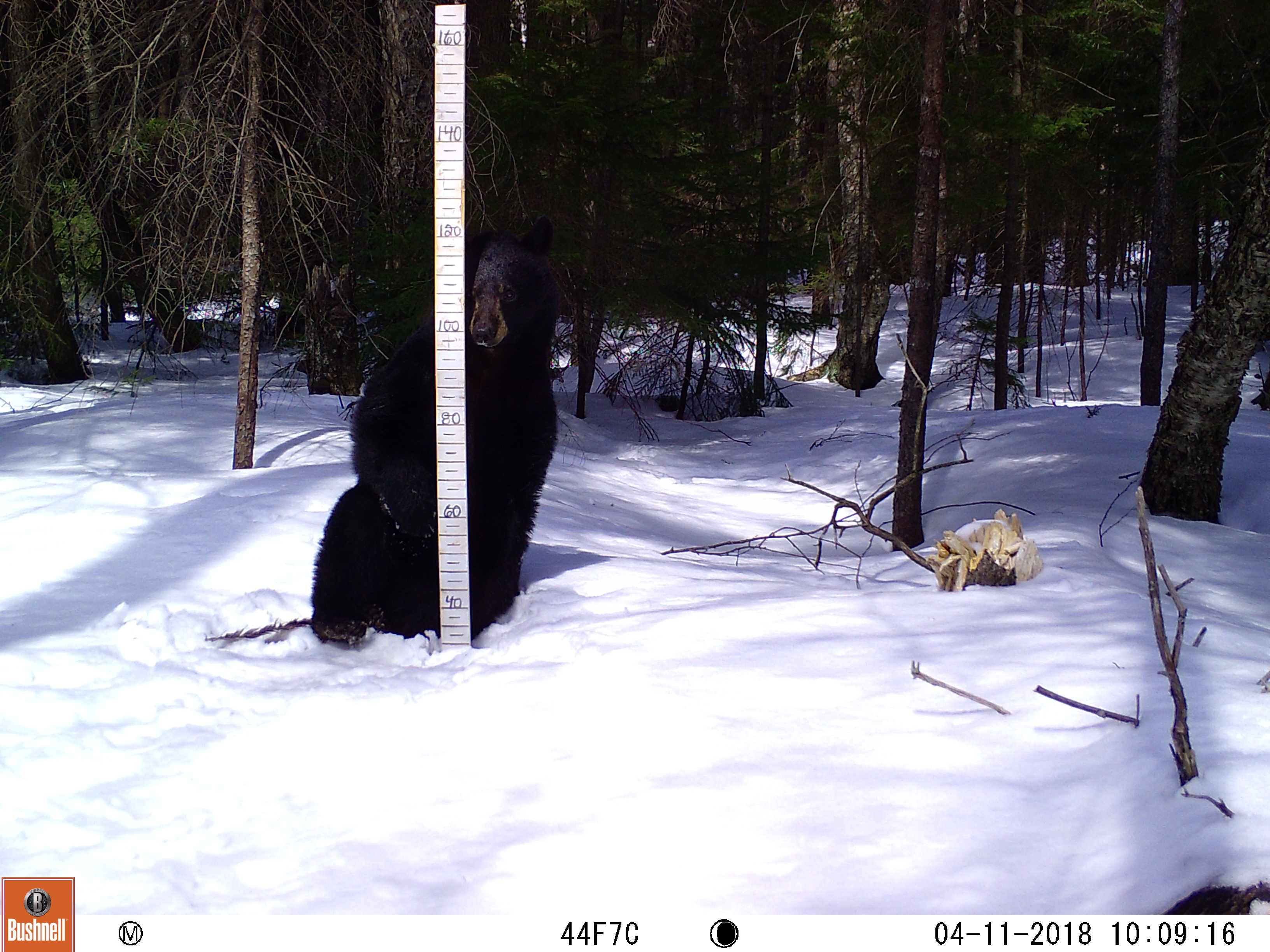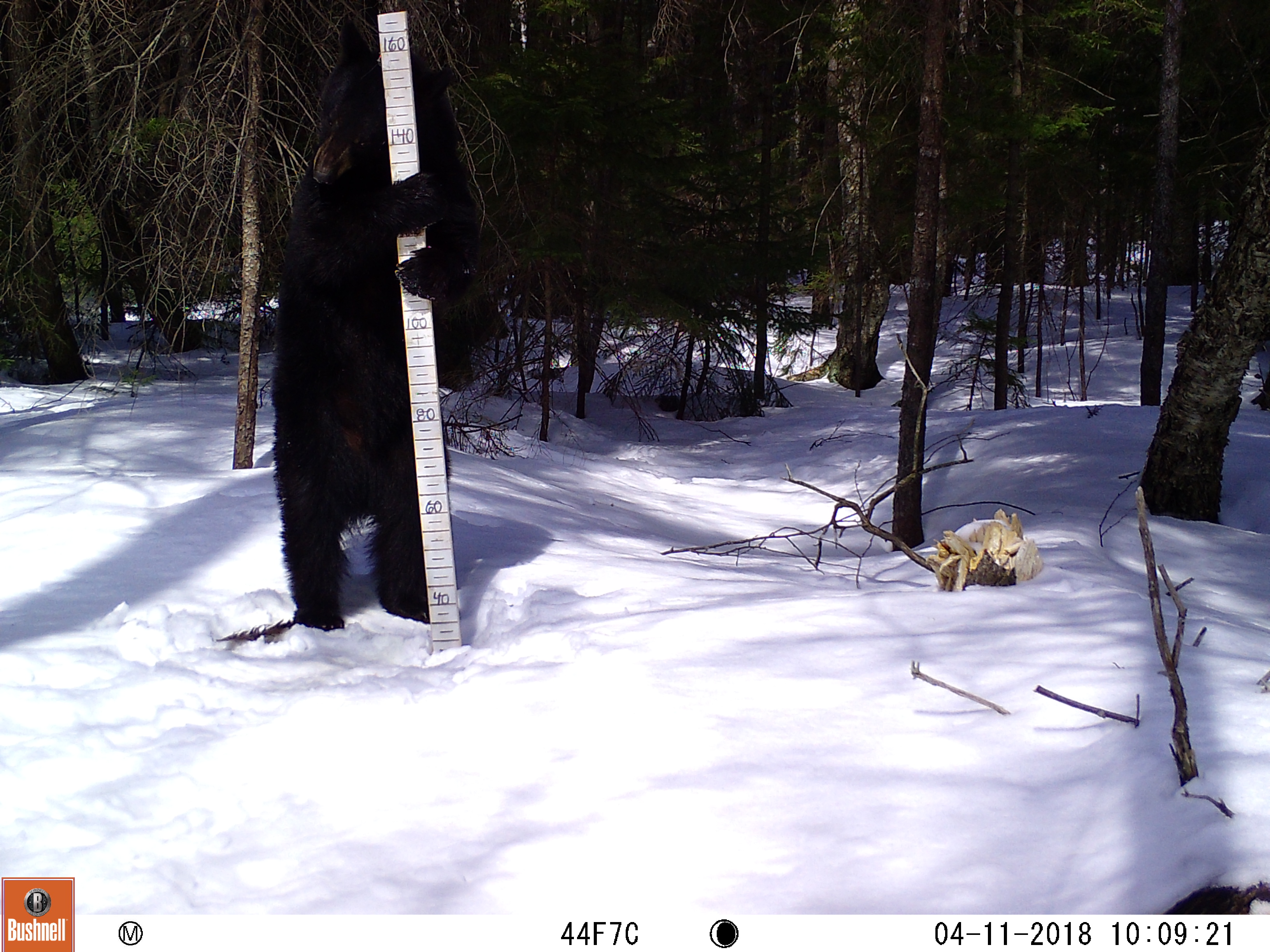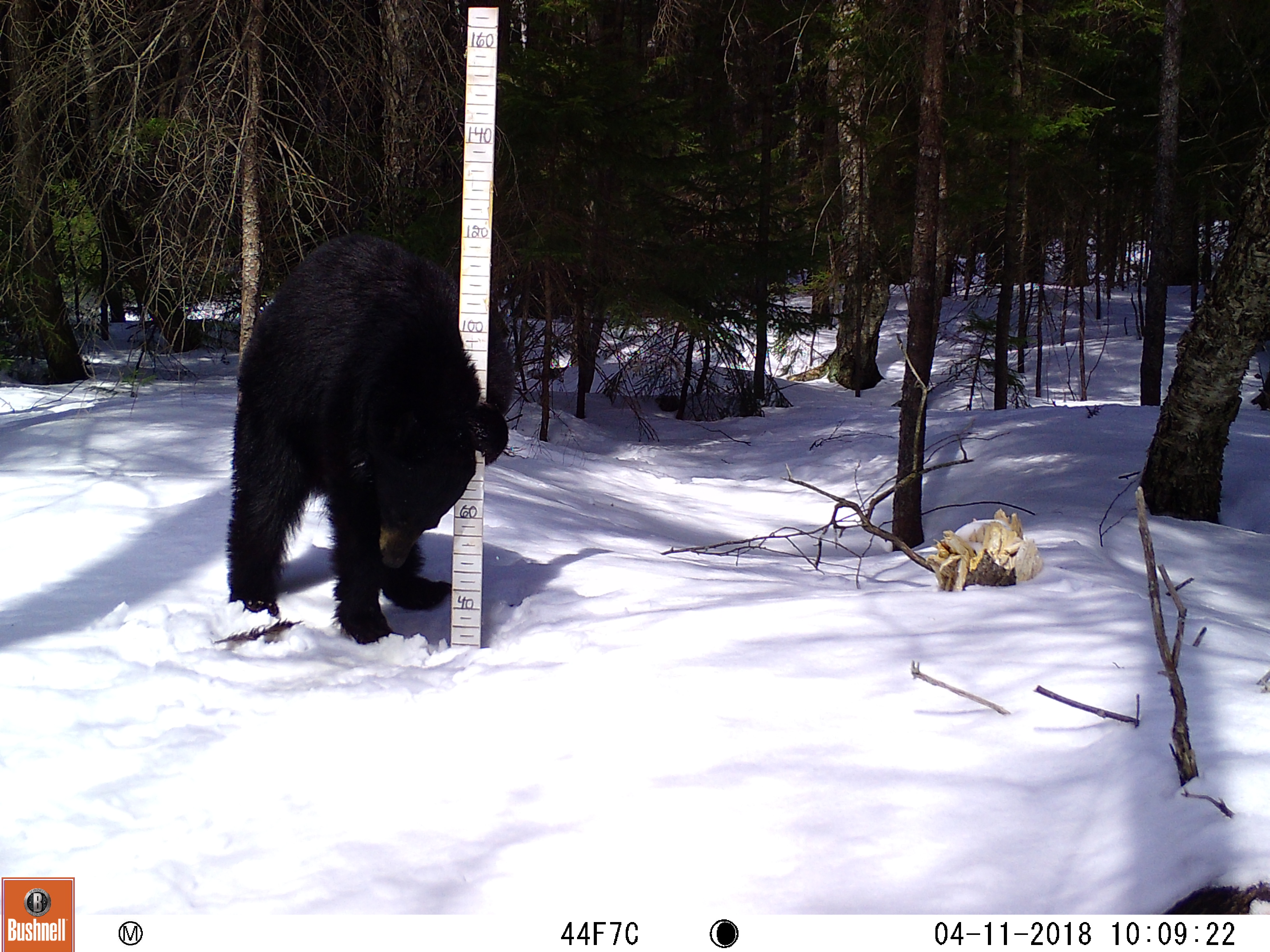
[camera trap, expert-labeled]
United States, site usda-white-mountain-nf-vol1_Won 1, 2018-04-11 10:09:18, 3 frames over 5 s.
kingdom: Animalia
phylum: Chordata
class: Mammalia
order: Carnivora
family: Ursidae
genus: Ursus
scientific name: Ursus americanus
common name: black bear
Black bear (Ursus americanus).